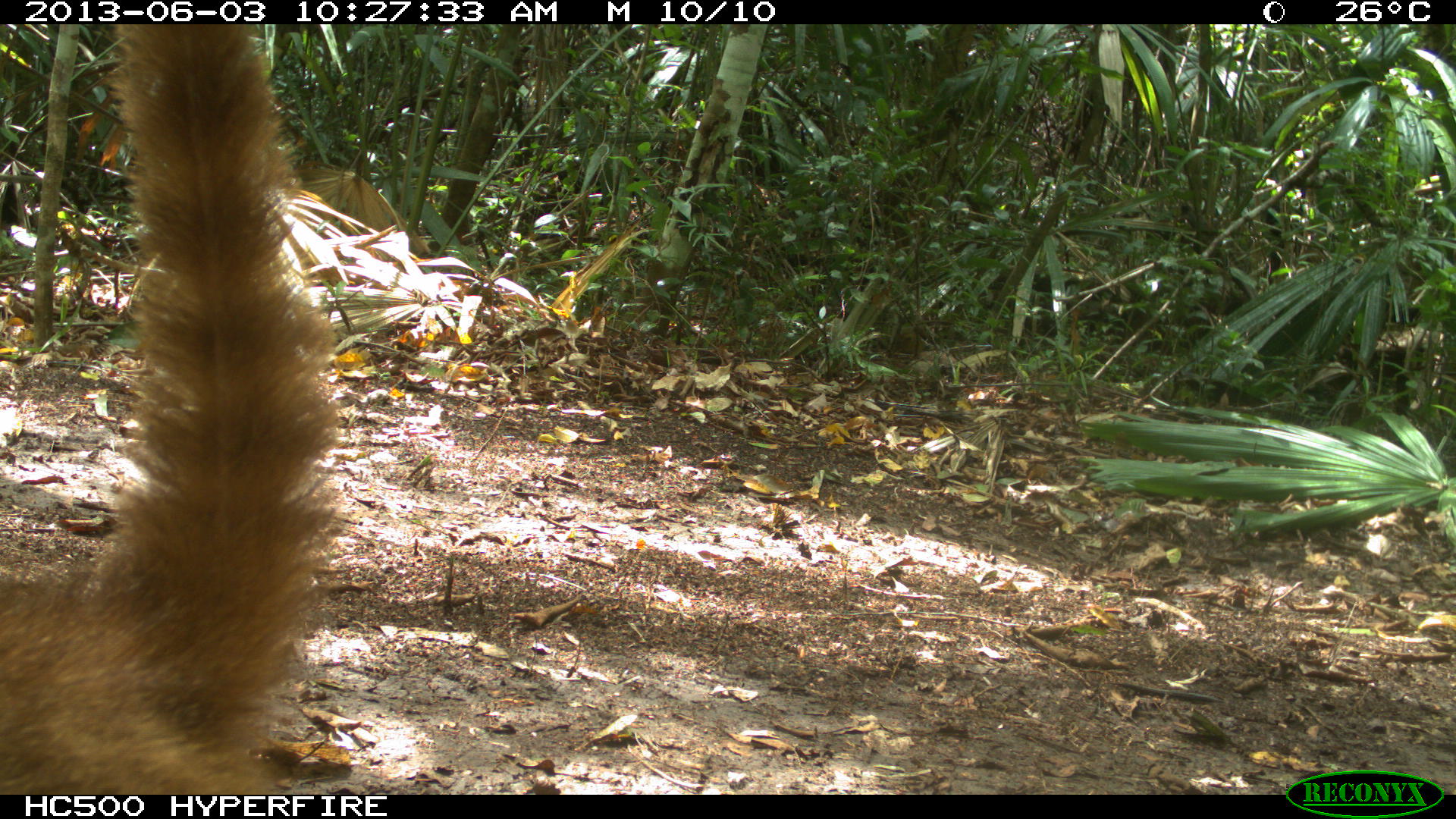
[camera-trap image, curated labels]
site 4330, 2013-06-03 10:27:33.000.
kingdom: Animalia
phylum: Chordata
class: Mammalia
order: Carnivora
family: Procyonidae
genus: Nasua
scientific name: Nasua narica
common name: white-nosed coati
Nasua narica (white-nosed coati), count 1.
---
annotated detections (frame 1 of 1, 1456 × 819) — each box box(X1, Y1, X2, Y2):
nasua narica: box(0, 24, 344, 794)